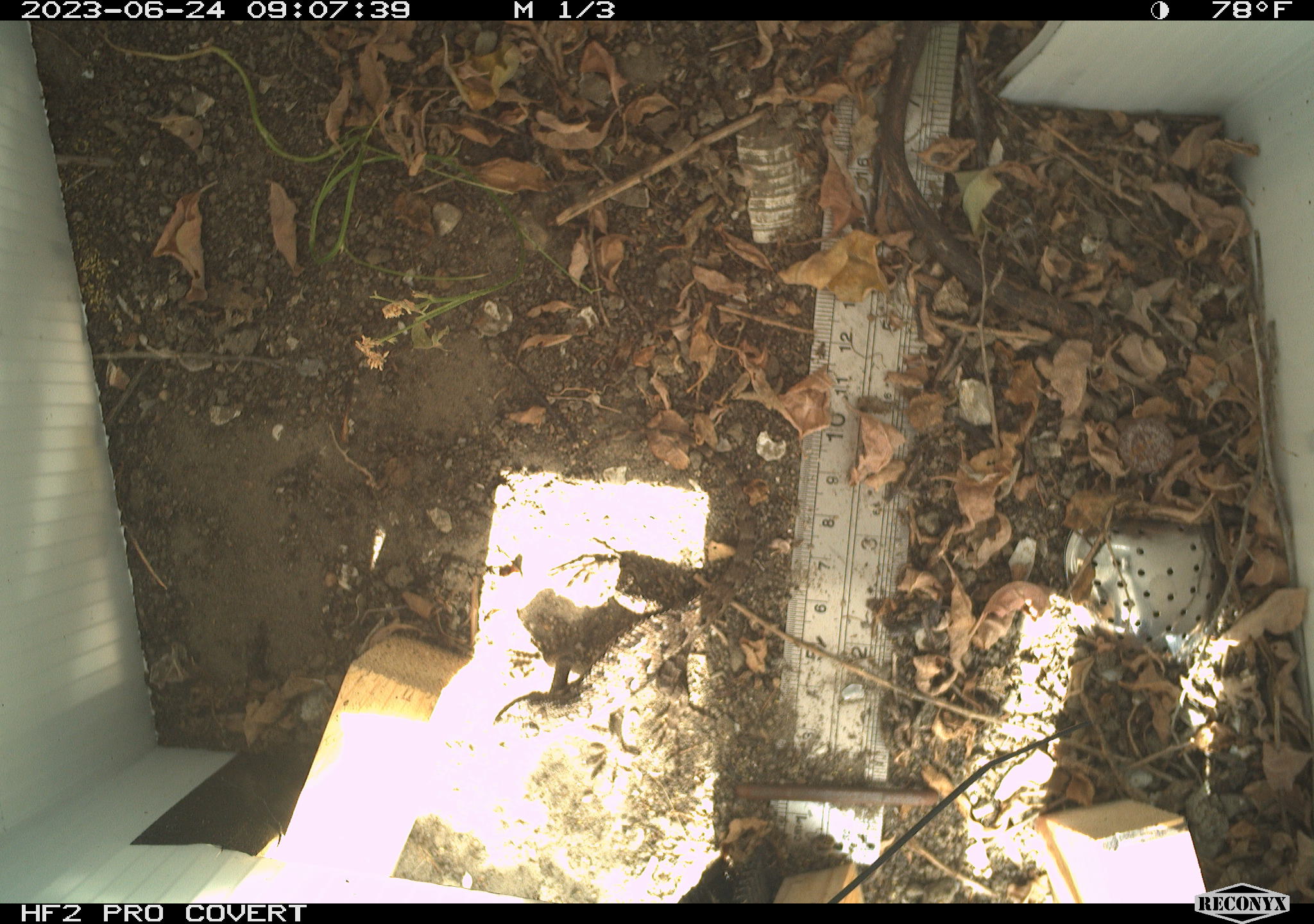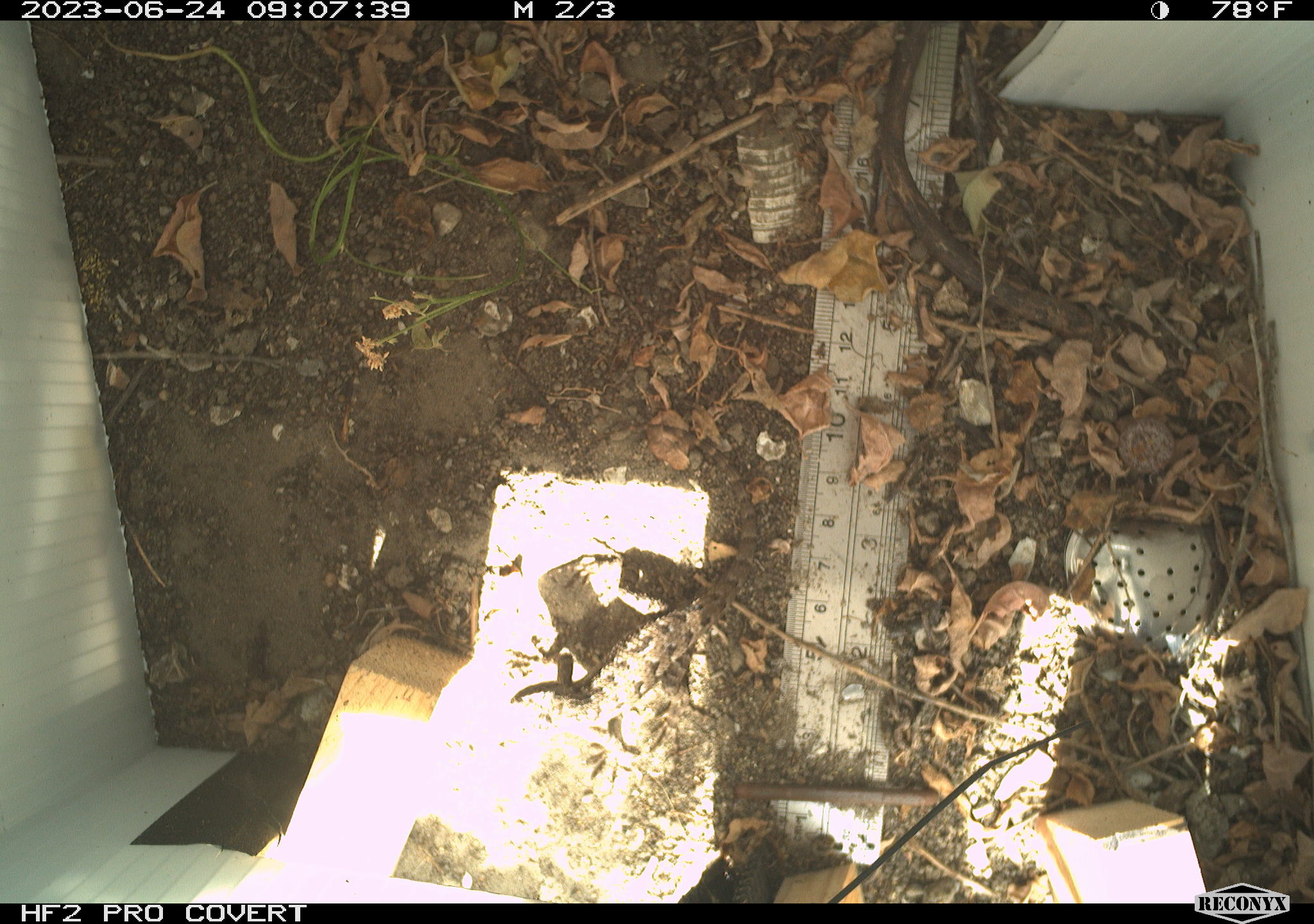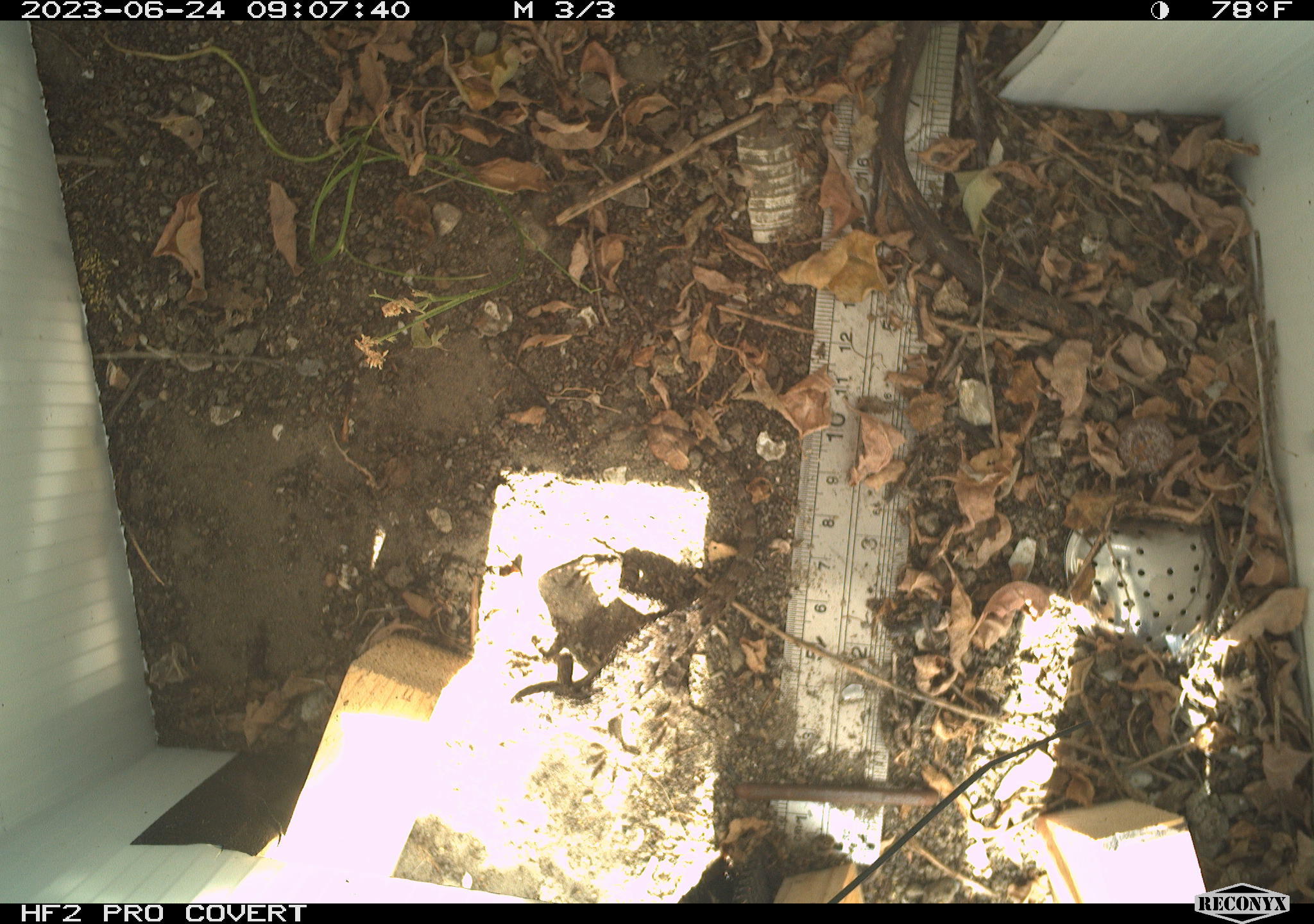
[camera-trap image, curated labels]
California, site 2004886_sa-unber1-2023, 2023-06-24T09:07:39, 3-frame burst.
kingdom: Animalia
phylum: Chordata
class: Reptilia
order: Squamata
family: Phrynosomatidae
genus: Sceloporus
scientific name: Sceloporus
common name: spiny lizards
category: sceloporus species